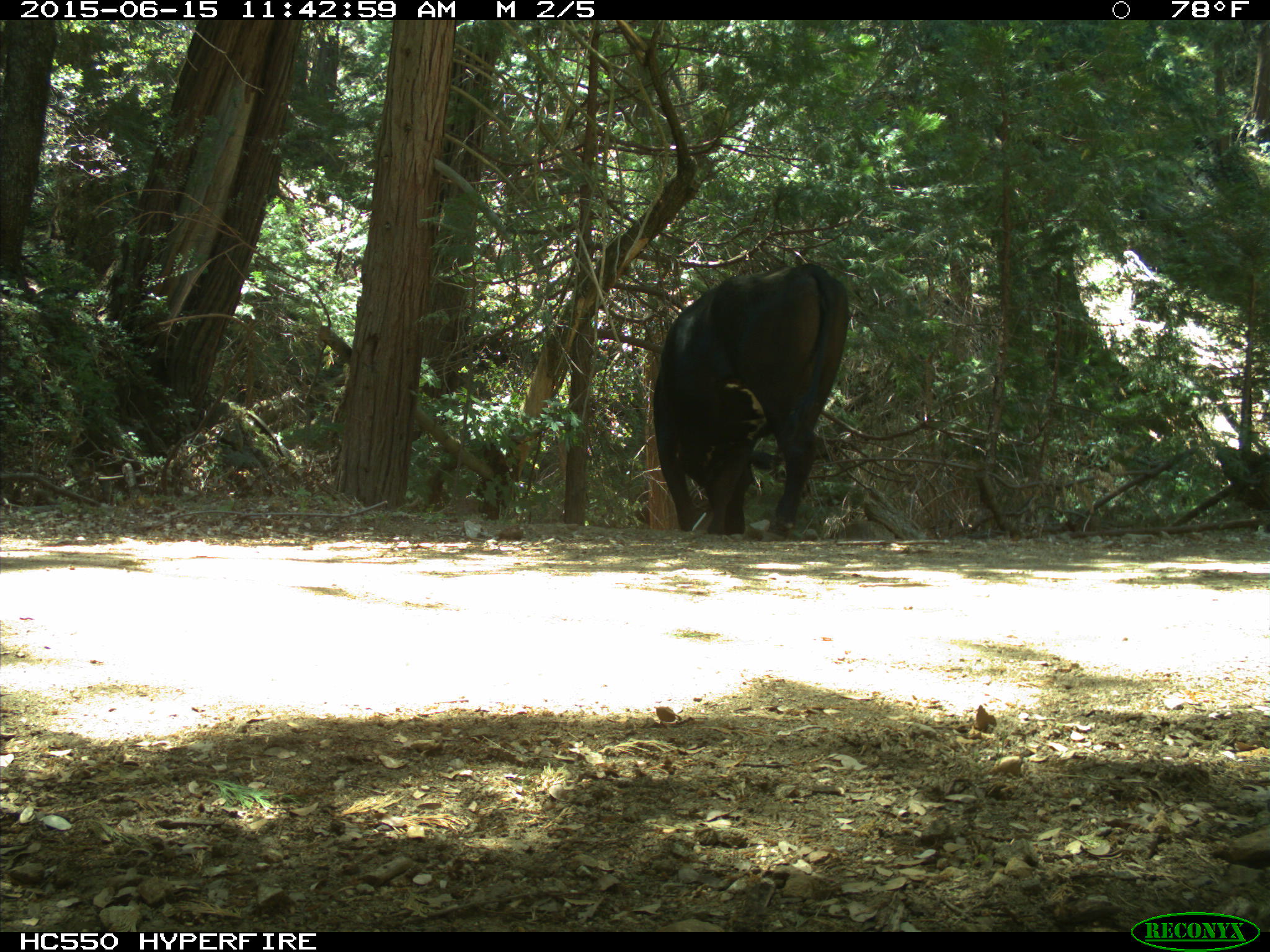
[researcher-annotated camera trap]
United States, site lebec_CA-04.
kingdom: Animalia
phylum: Chordata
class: Mammalia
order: Artiodactyla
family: Bovidae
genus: Bos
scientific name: Bos taurus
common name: domestic cow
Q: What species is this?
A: Bos taurus (domestic cow).